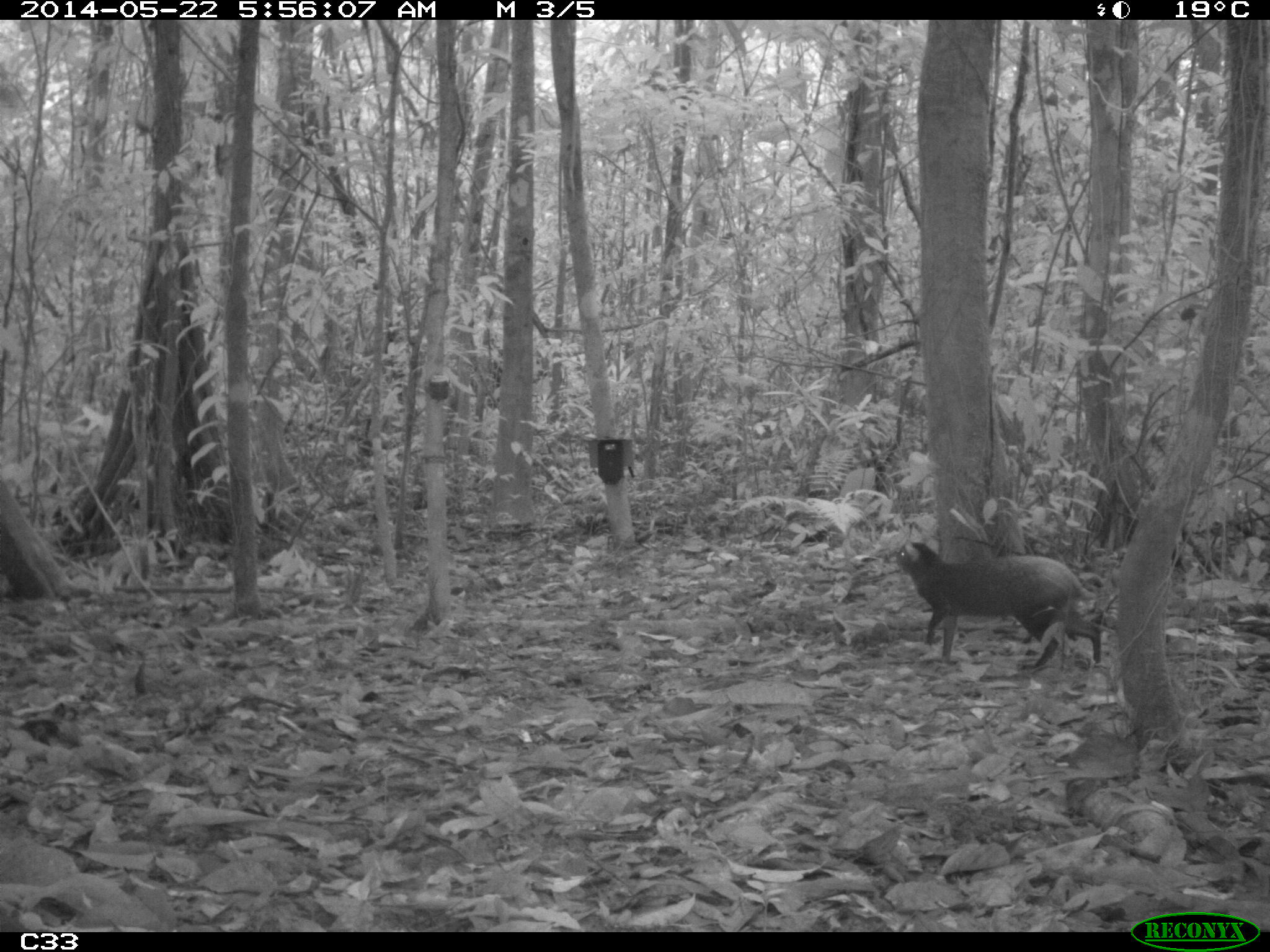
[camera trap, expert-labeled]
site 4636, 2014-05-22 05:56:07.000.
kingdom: Animalia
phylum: Chordata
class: Mammalia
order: Rodentia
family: Dasyproctidae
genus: Dasyprocta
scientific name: Dasyprocta leporina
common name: red-rumped agouti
Dasyprocta leporina (red-rumped agouti), count 1, age adult.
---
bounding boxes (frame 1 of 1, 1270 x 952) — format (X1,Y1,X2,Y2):
dasyprocta leporina: (895,539,1103,666)